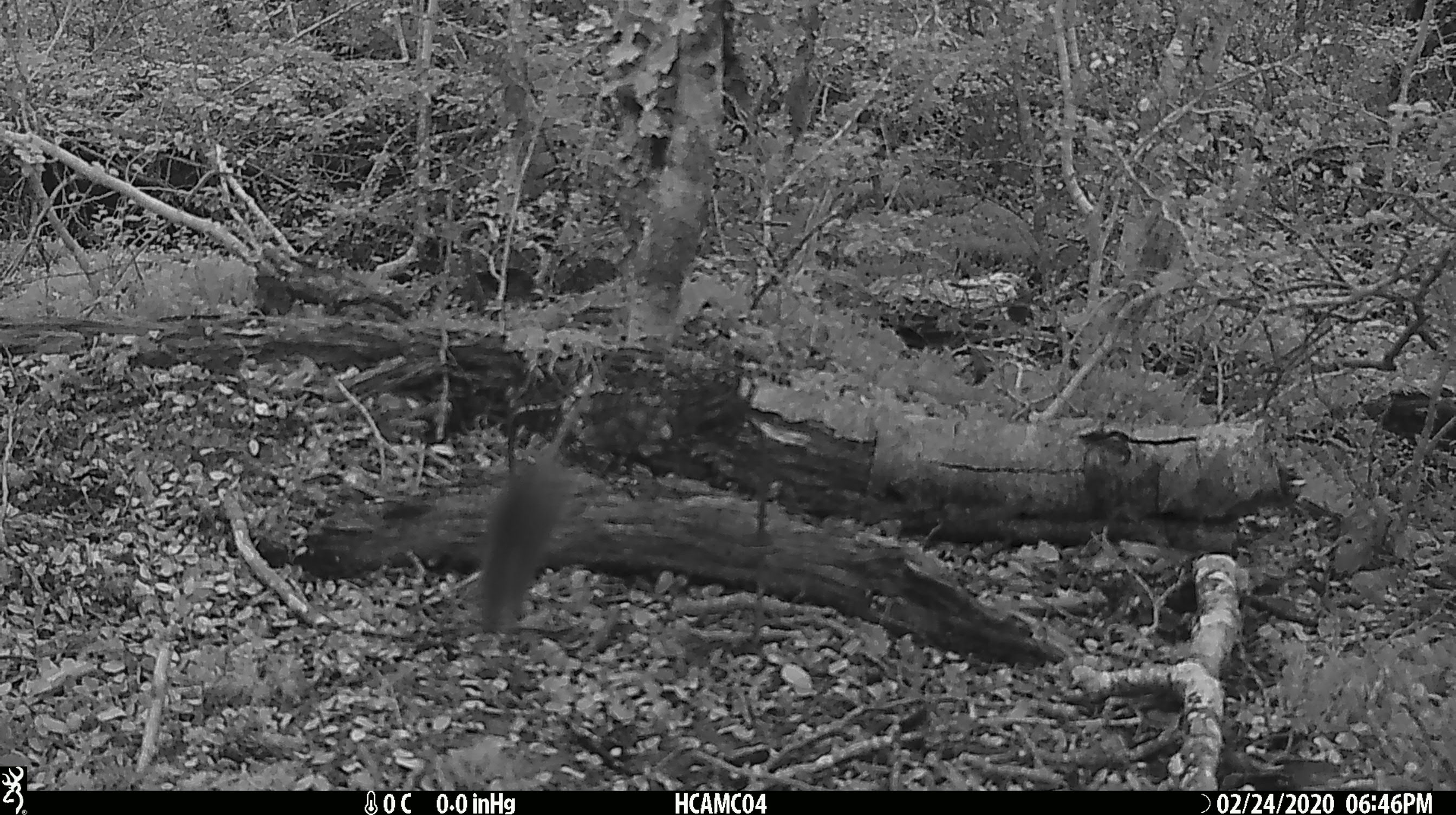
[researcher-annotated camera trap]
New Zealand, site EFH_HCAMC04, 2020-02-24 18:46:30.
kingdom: Animalia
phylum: Chordata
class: Mammalia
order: Rodentia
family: Muridae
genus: Mus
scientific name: Mus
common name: mouse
Mouse (Mus).